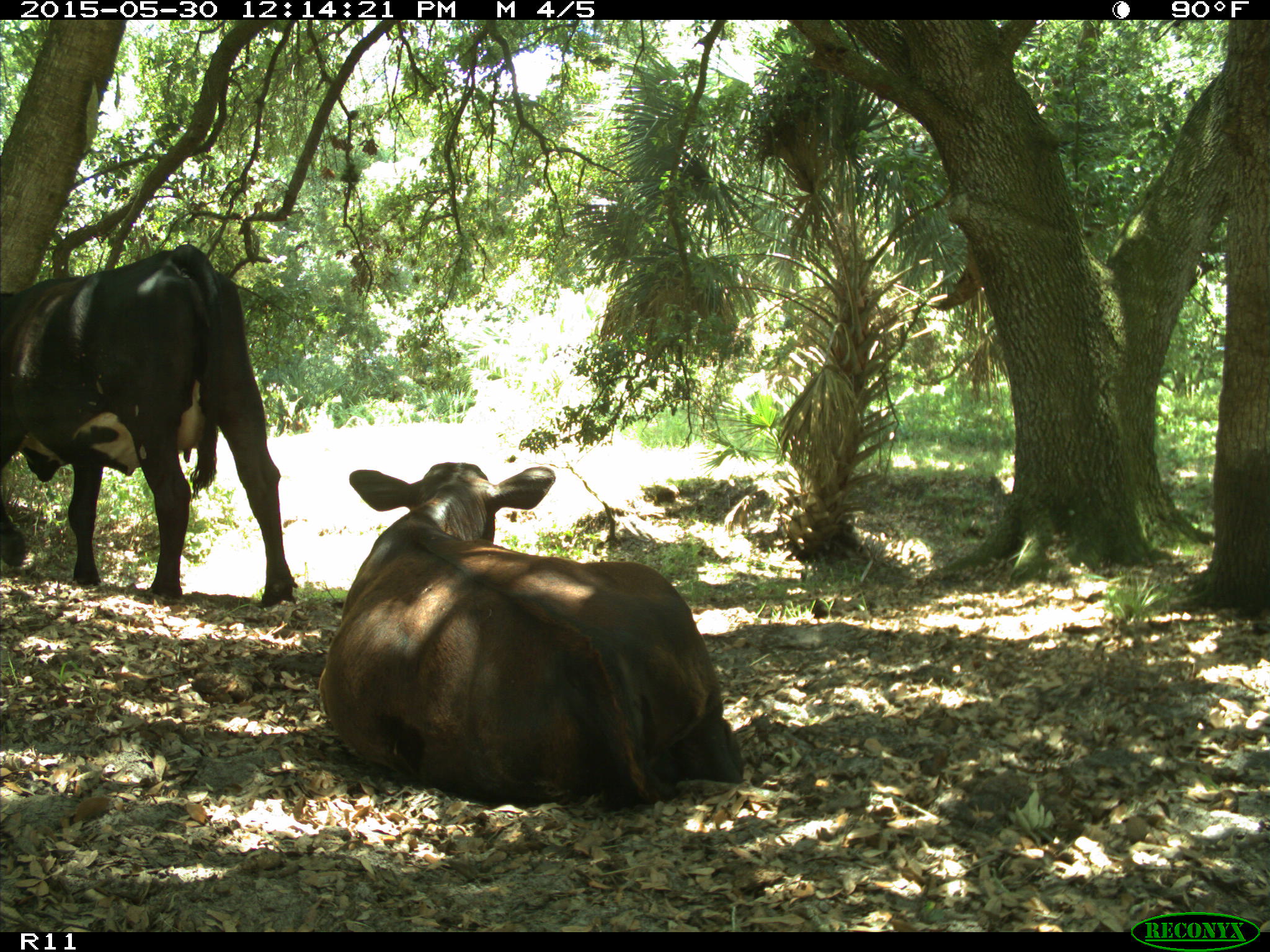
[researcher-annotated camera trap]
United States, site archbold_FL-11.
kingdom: Animalia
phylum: Chordata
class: Mammalia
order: Artiodactyla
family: Bovidae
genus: Bos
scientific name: Bos taurus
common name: domestic cow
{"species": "Bos taurus (domestic cow)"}